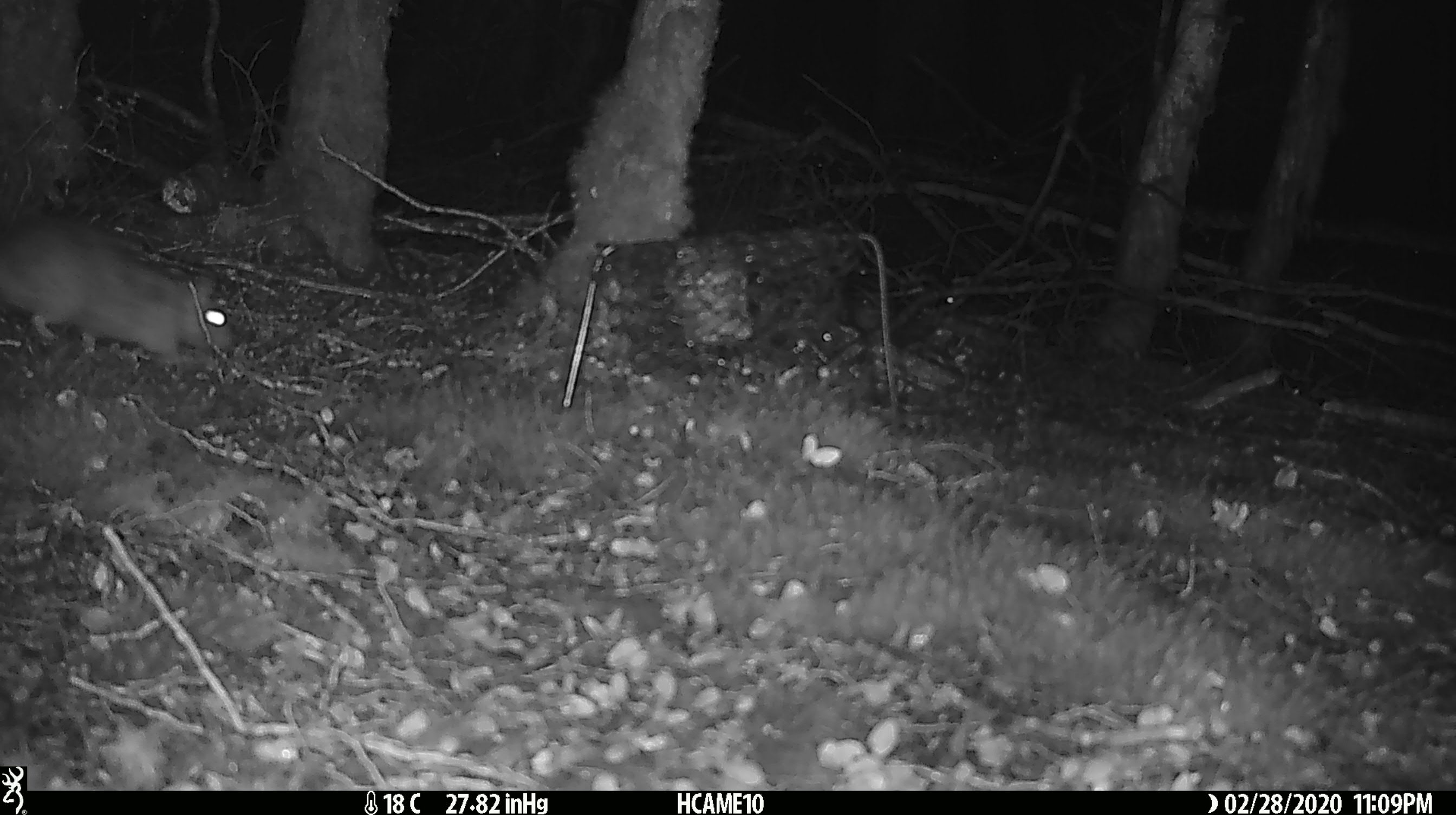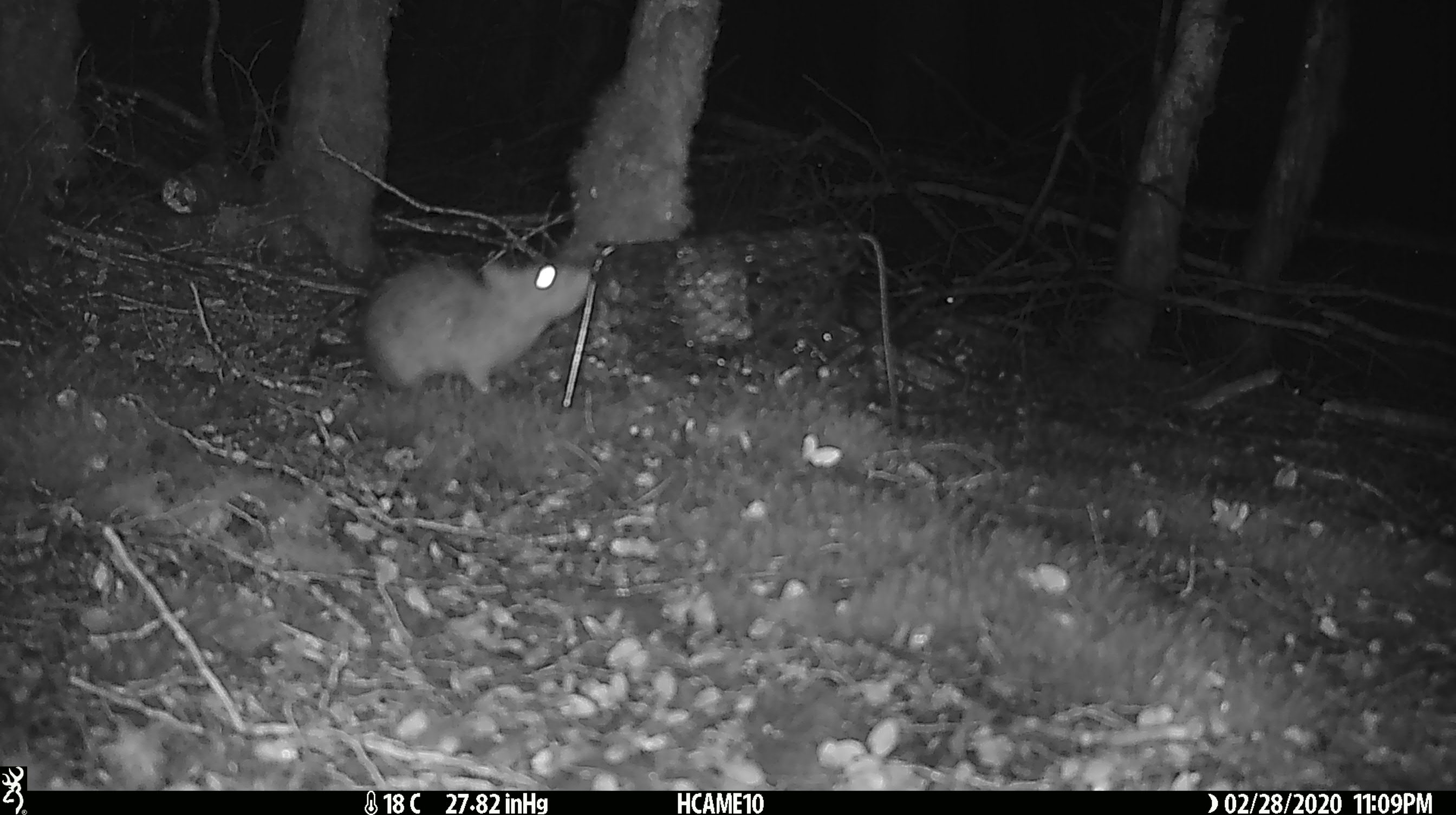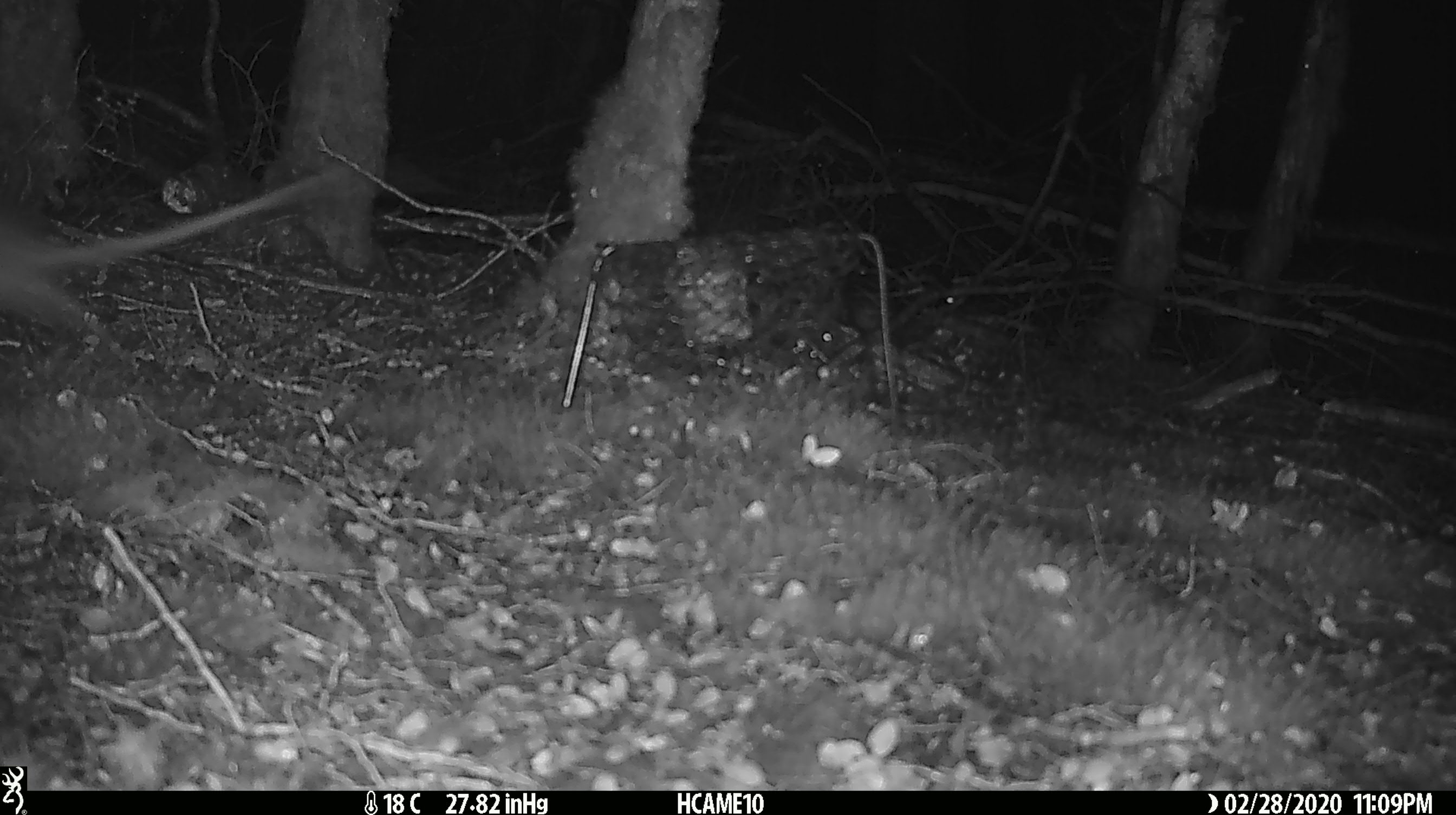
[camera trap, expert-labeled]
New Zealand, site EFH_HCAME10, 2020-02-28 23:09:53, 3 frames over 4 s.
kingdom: Animalia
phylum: Chordata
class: Mammalia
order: Rodentia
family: Muridae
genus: Rattus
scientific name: Rattus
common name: rat